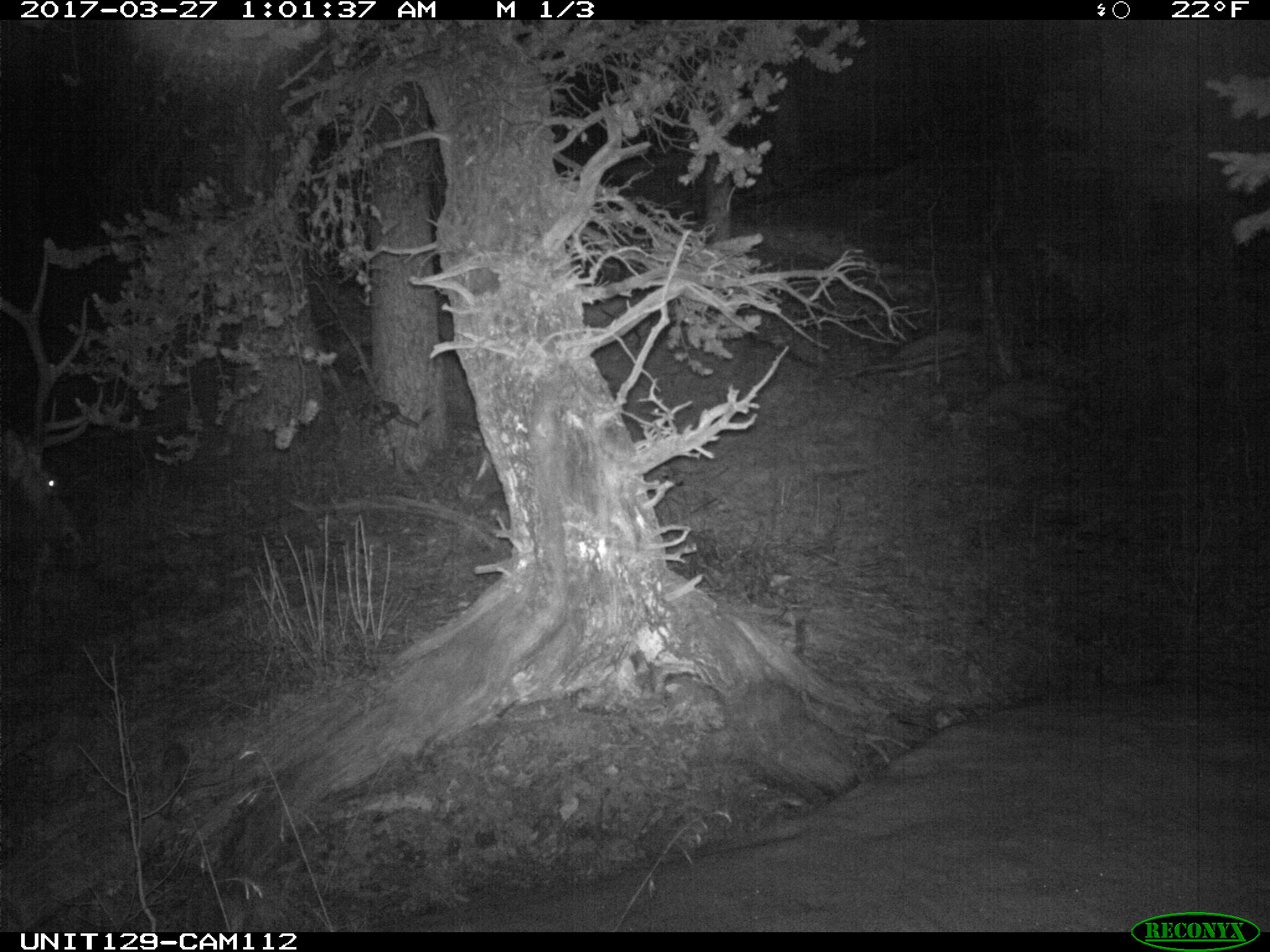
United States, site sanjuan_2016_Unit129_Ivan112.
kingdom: Animalia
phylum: Chordata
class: Mammalia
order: Artiodactyla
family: Cervidae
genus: Cervus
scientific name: Cervus elaphus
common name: red deer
Cervus elaphus (red deer).